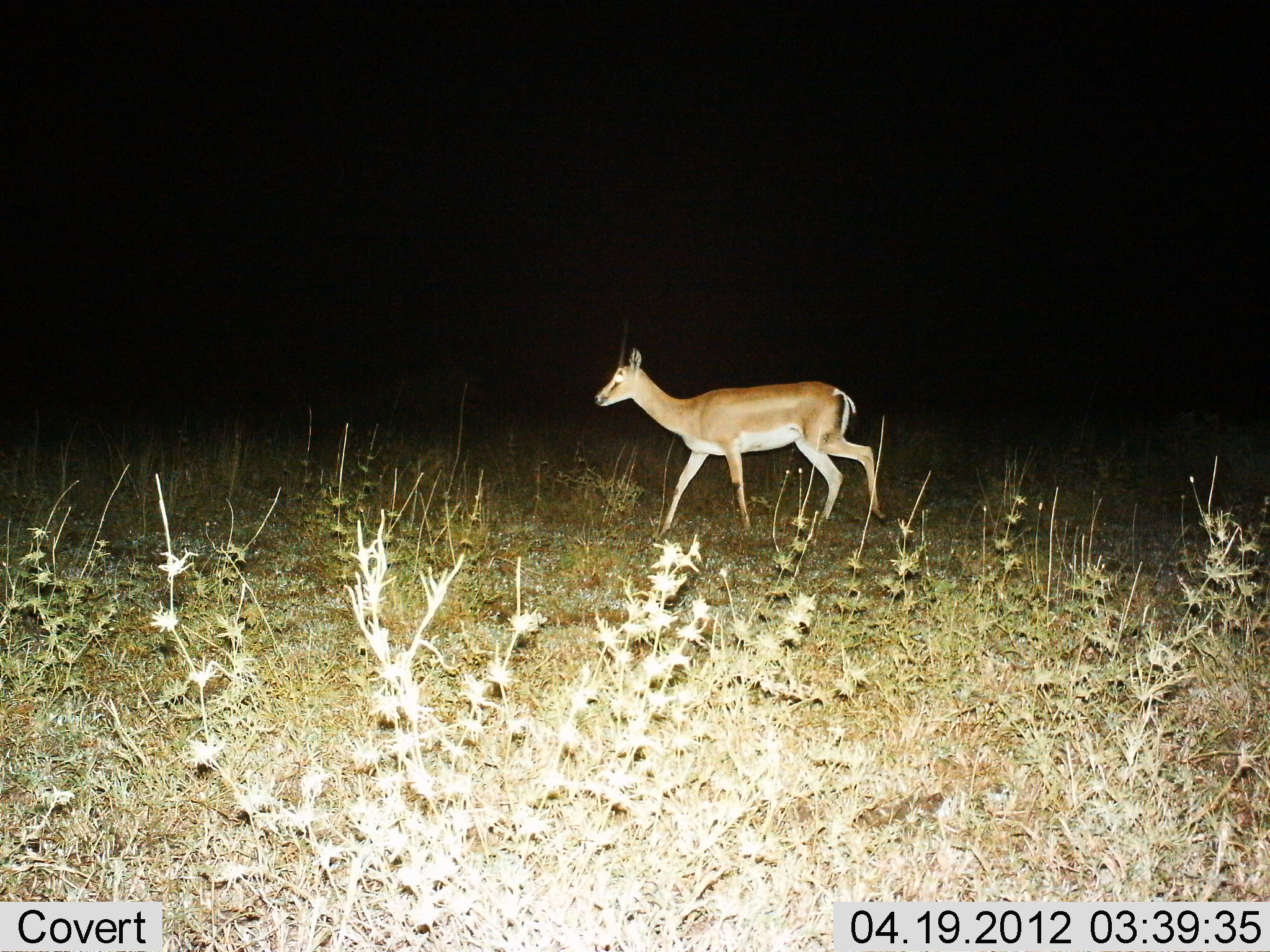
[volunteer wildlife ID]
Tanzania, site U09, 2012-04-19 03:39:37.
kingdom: Animalia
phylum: Chordata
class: Mammalia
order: Artiodactyla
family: Bovidae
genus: Nanger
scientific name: Nanger granti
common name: grant's gazelle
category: gazellegrants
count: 1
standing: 9%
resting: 0%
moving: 91%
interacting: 0%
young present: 0%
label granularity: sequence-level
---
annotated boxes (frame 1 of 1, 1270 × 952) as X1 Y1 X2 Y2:
animal: 592 346 891 543